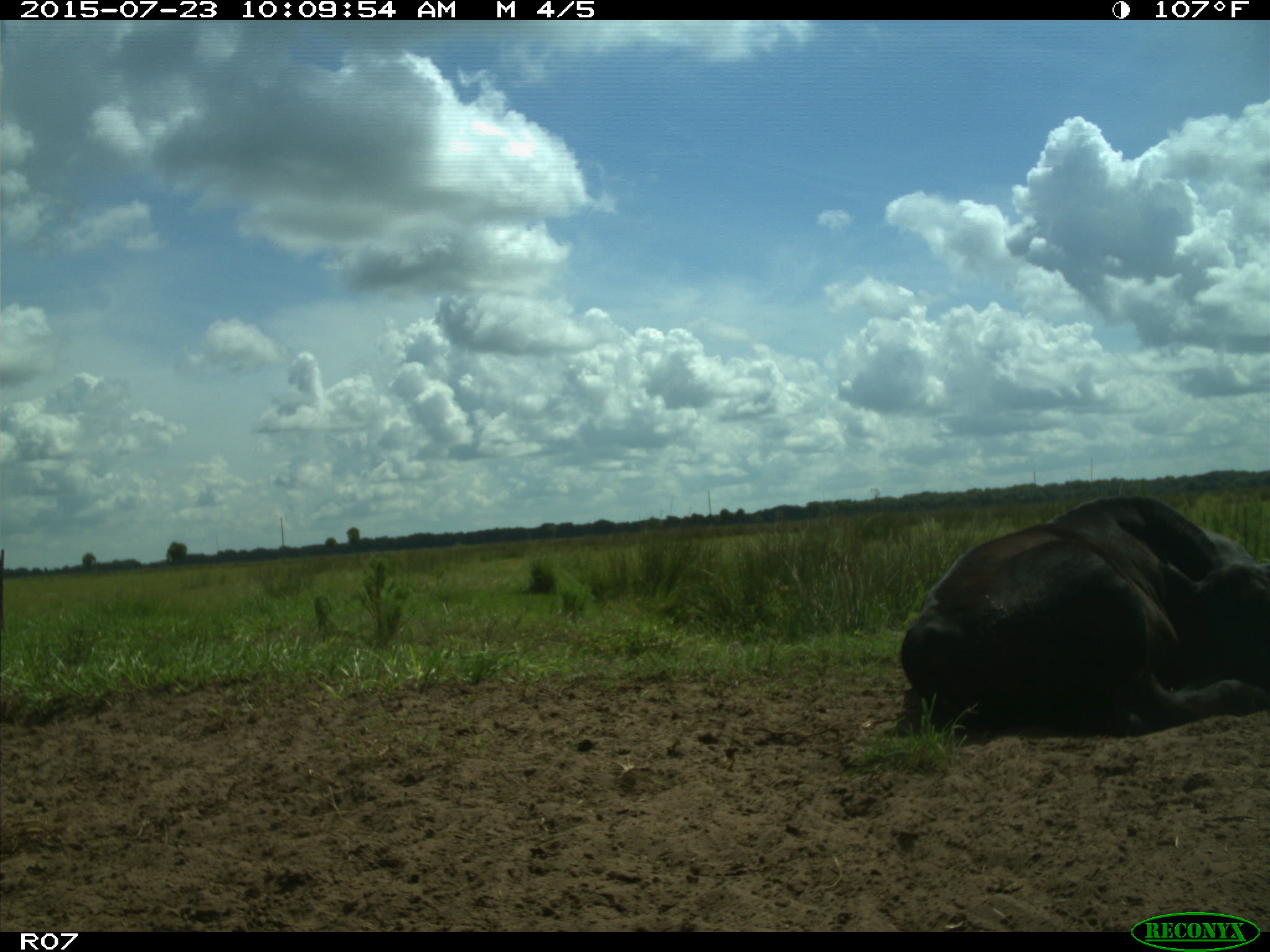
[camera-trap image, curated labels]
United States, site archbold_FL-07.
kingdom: Animalia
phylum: Chordata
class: Mammalia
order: Artiodactyla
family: Bovidae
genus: Bos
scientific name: Bos taurus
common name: domestic cow